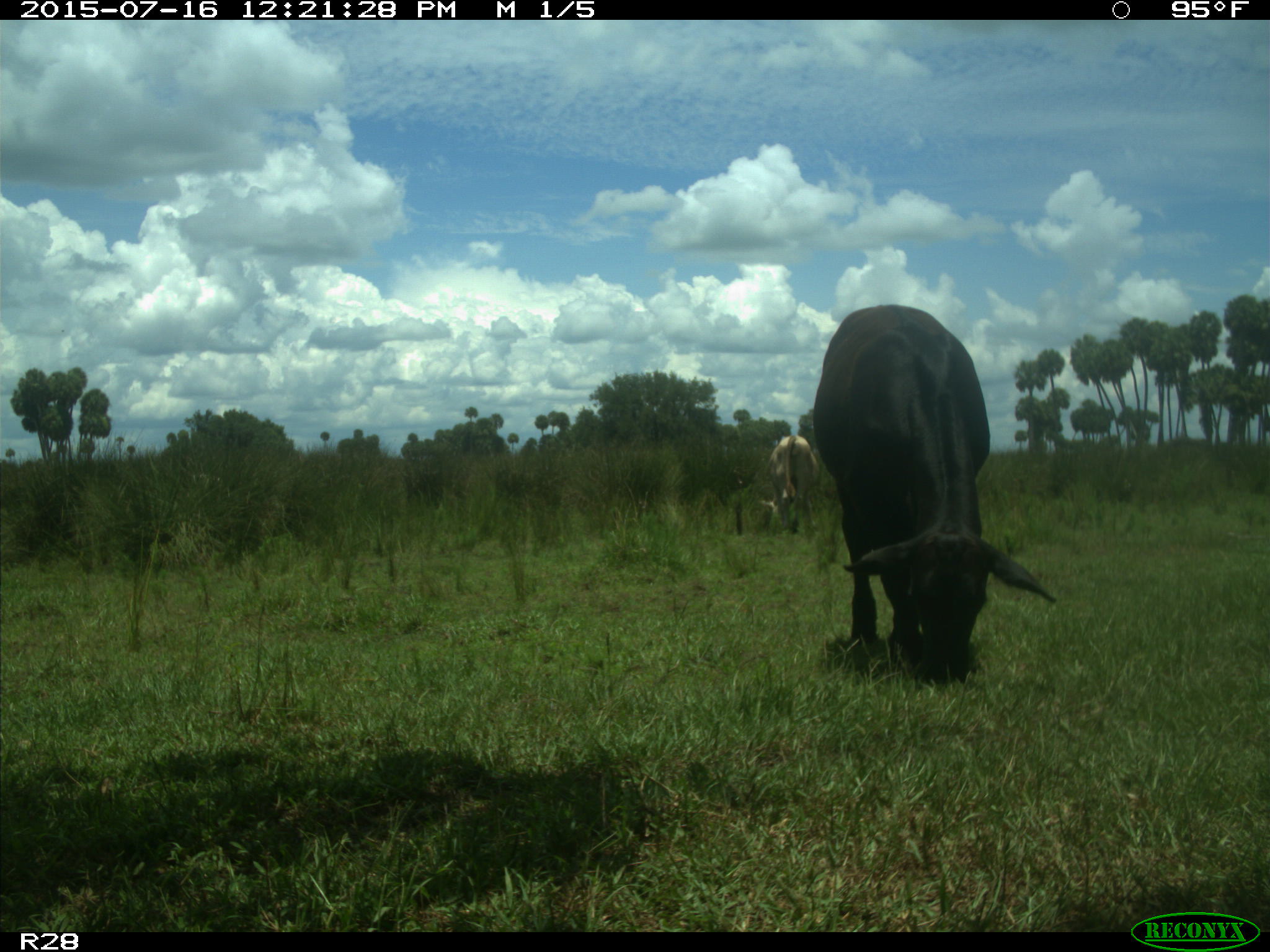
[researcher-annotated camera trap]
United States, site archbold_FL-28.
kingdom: Animalia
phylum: Chordata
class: Mammalia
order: Artiodactyla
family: Bovidae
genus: Bos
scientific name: Bos taurus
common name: domestic cow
Bos taurus (domestic cow).